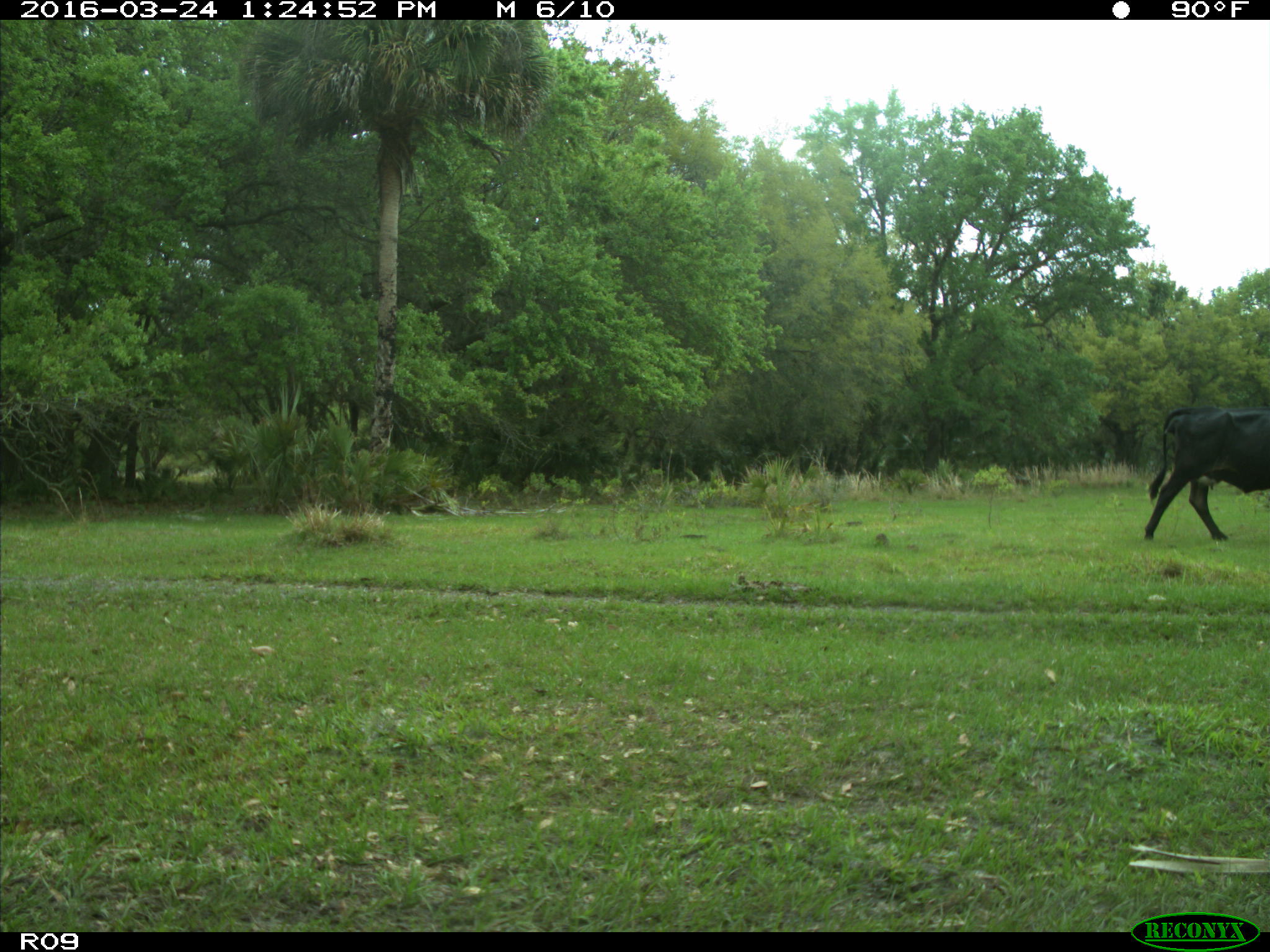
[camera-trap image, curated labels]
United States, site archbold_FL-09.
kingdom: Animalia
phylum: Chordata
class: Mammalia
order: Artiodactyla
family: Bovidae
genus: Bos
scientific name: Bos taurus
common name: domestic cow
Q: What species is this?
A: Bos taurus (domestic cow).